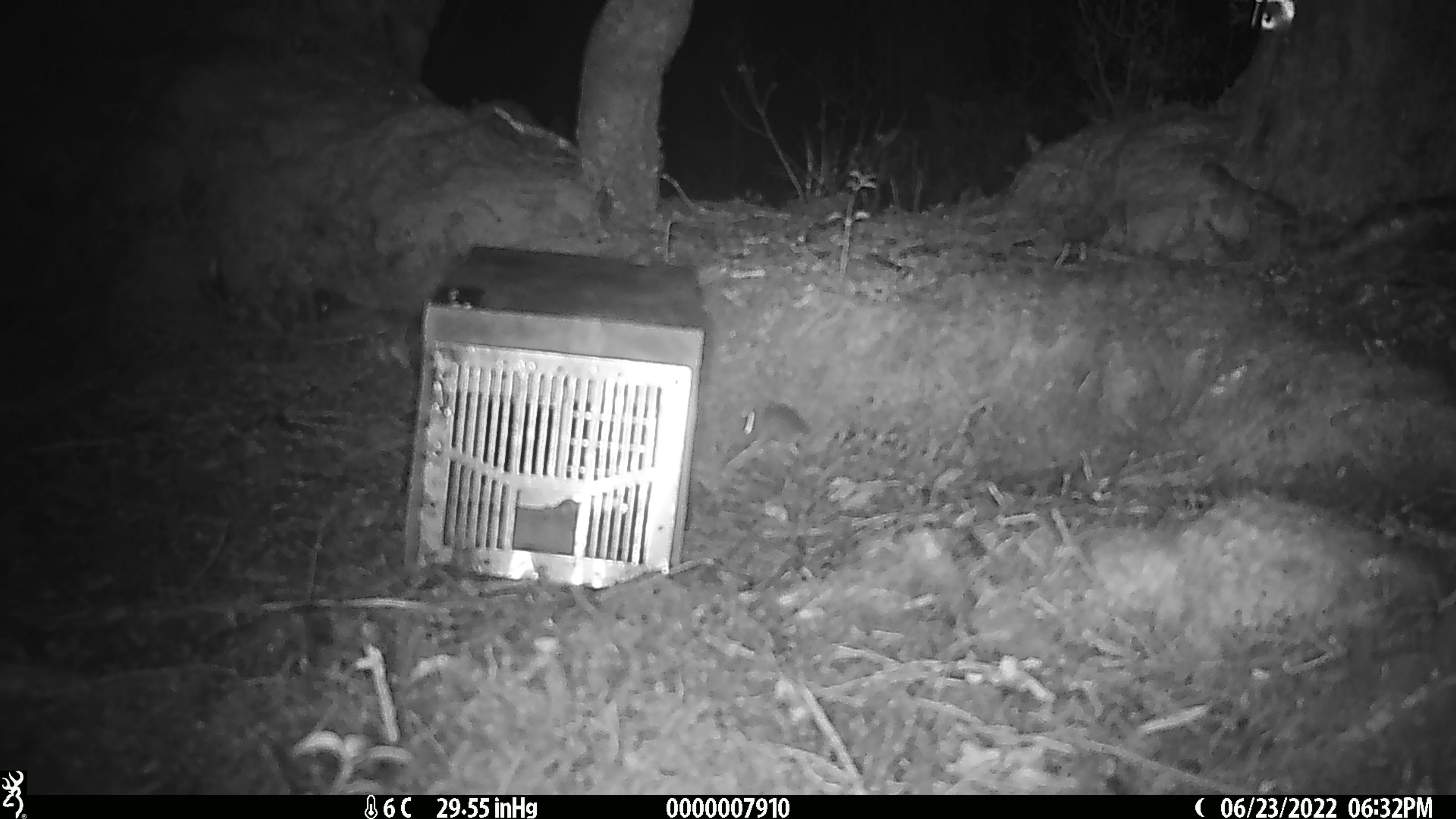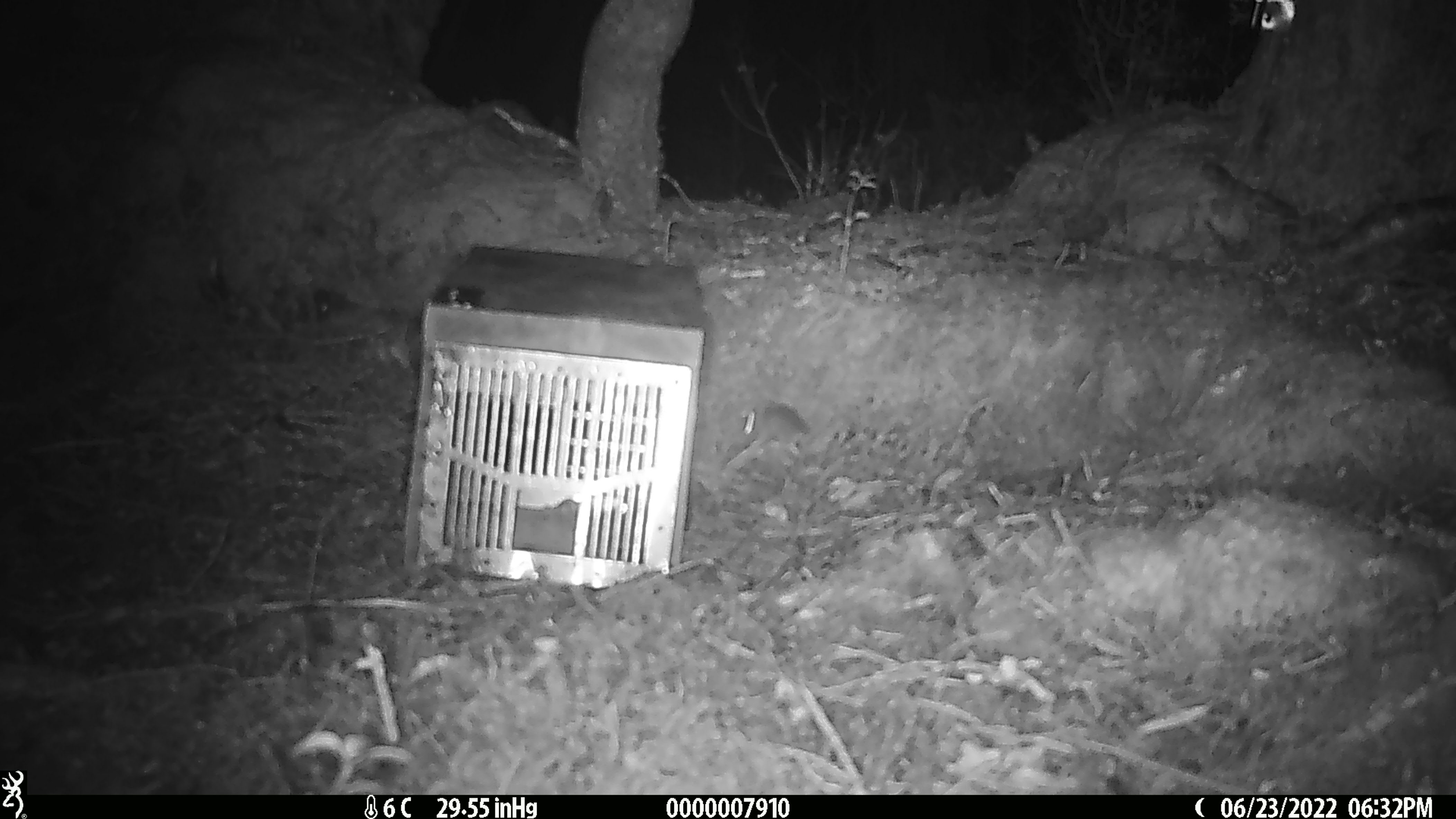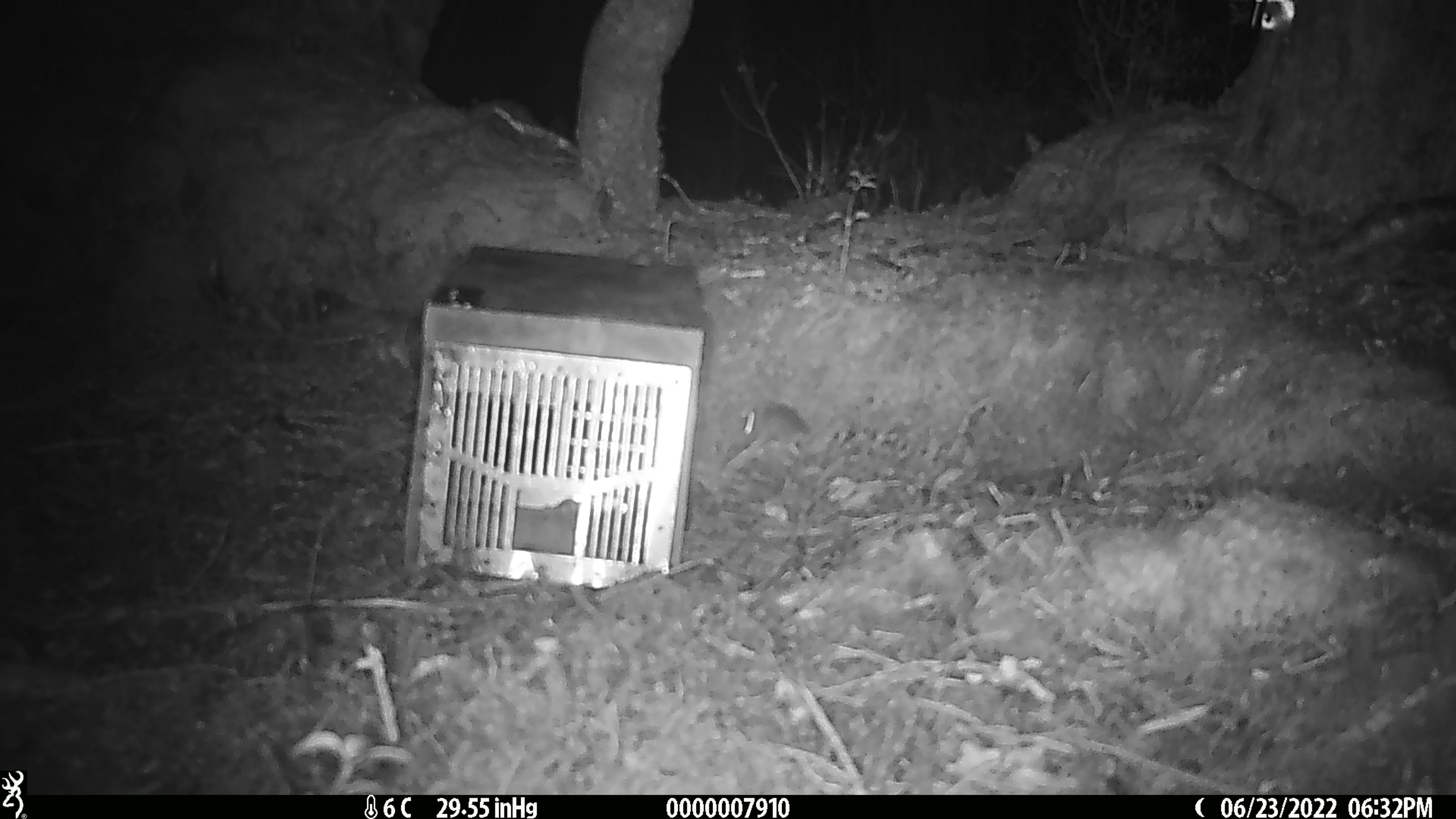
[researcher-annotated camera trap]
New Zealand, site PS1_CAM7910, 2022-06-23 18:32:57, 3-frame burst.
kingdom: Animalia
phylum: Chordata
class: Mammalia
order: Rodentia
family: Muridae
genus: Mus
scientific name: Mus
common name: mouse